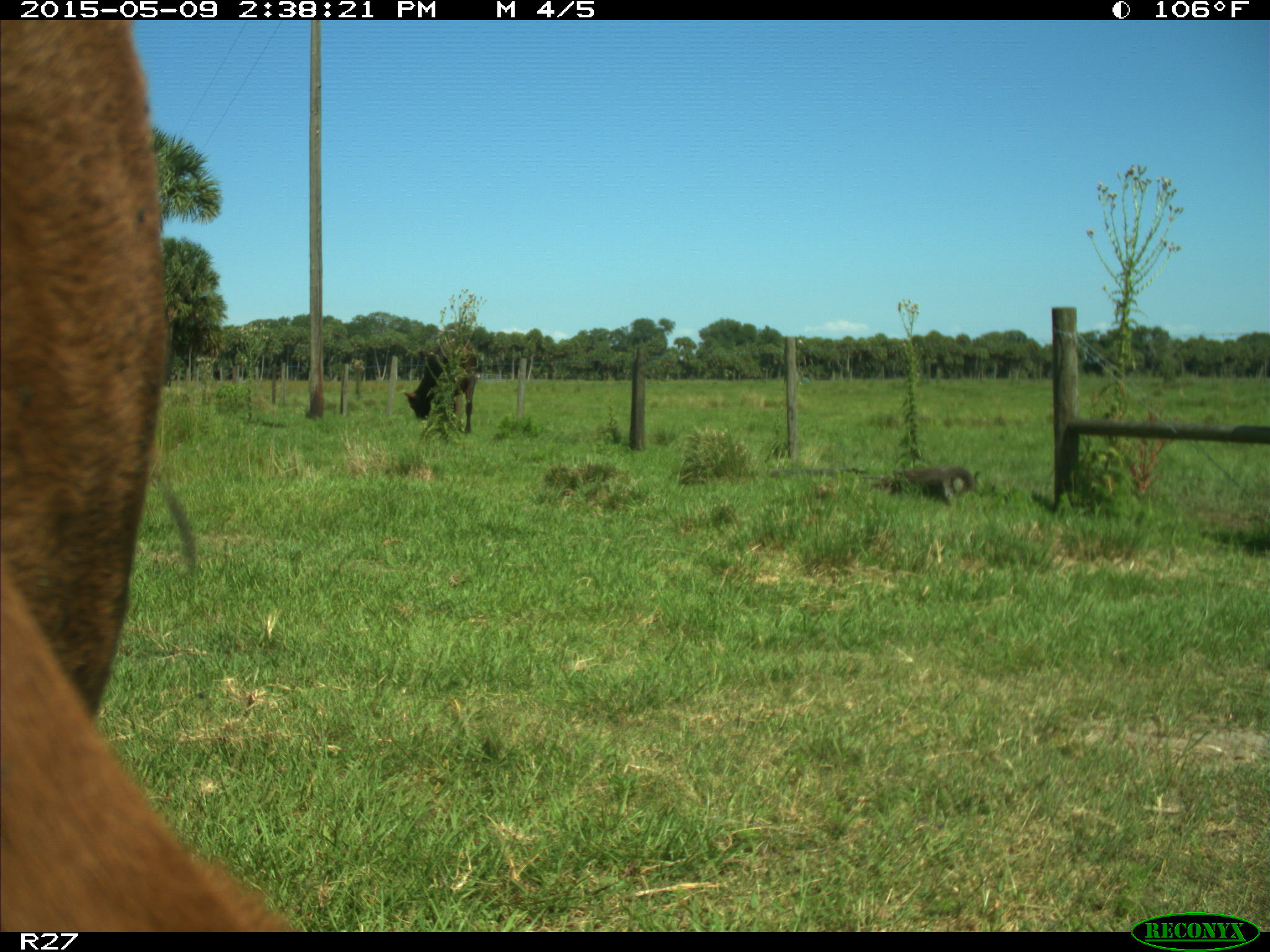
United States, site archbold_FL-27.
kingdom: Animalia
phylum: Chordata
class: Mammalia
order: Artiodactyla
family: Bovidae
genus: Bos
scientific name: Bos taurus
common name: domestic cow